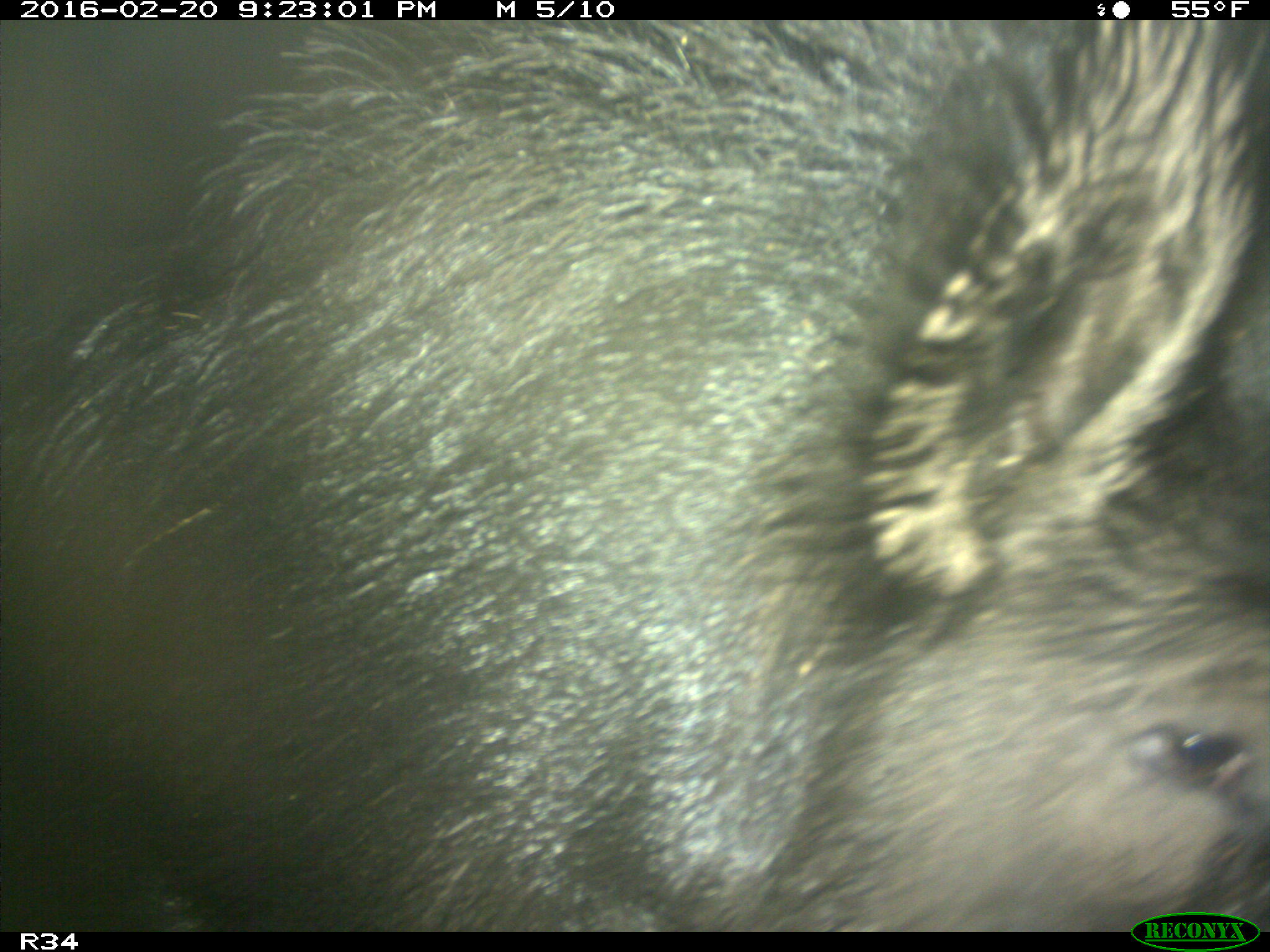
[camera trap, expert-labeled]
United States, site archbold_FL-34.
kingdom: Animalia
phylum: Chordata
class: Mammalia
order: Artiodactyla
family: Suidae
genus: Sus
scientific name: Sus scrofa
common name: wild boar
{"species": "Sus scrofa (wild boar)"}